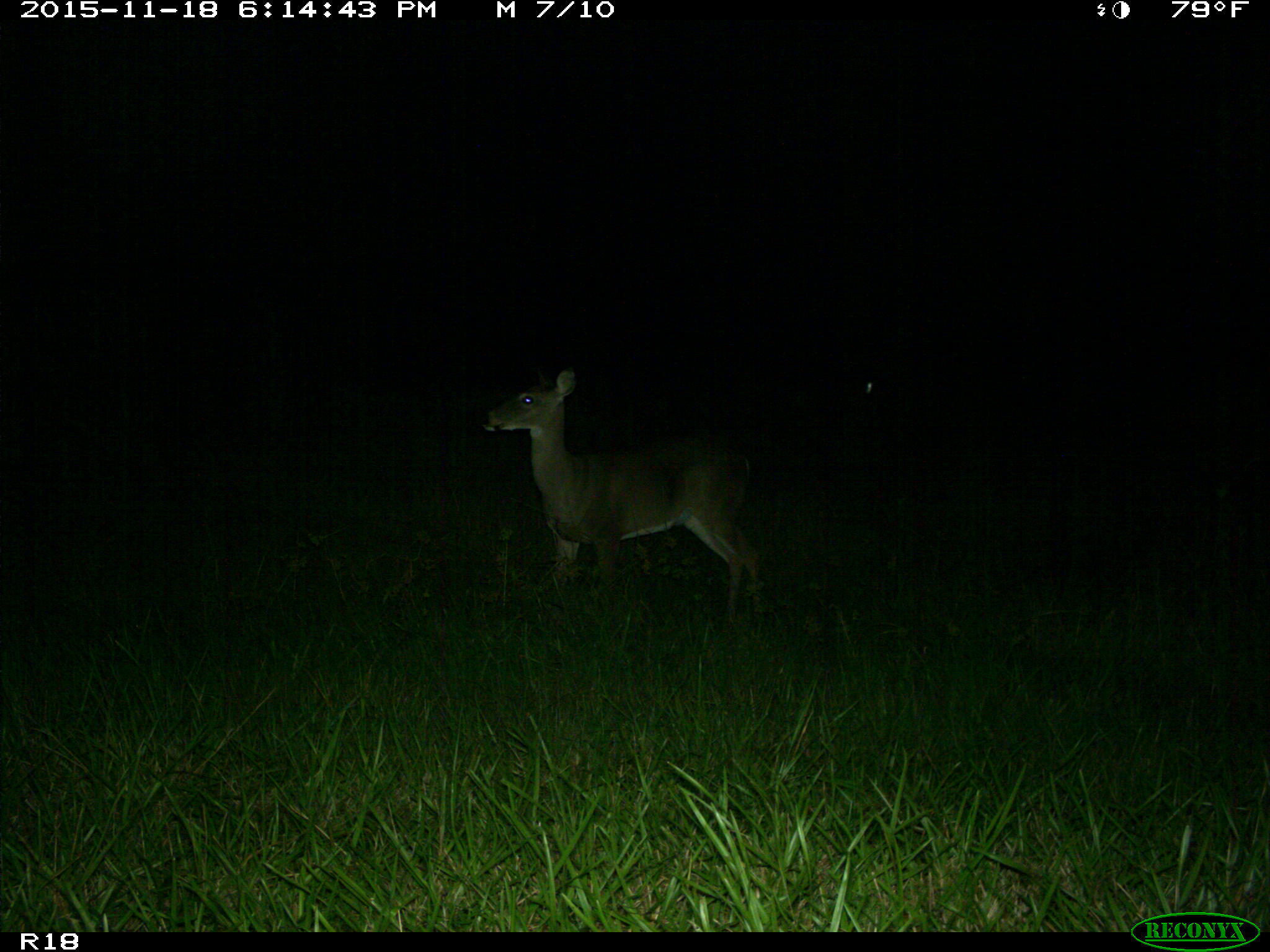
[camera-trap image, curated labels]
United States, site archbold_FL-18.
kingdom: Animalia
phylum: Chordata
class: Mammalia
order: Artiodactyla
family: Cervidae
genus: Odocoileus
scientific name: Odocoileus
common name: deer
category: unidentified deer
Unidentified deer (deer) (Odocoileus).